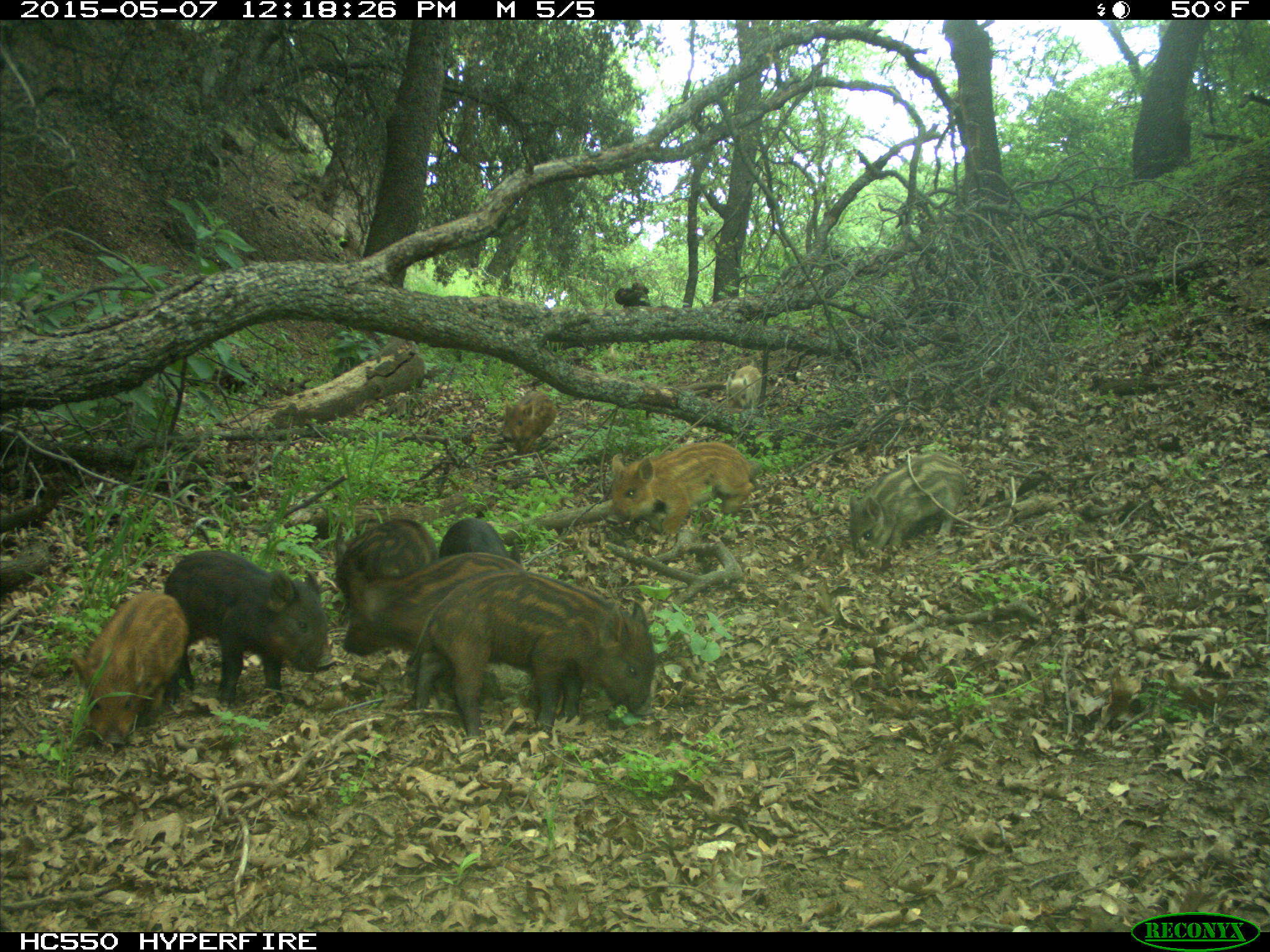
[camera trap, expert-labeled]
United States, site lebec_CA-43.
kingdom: Animalia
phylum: Chordata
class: Mammalia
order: Artiodactyla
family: Suidae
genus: Sus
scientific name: Sus scrofa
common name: wild boar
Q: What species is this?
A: Sus scrofa (wild boar).